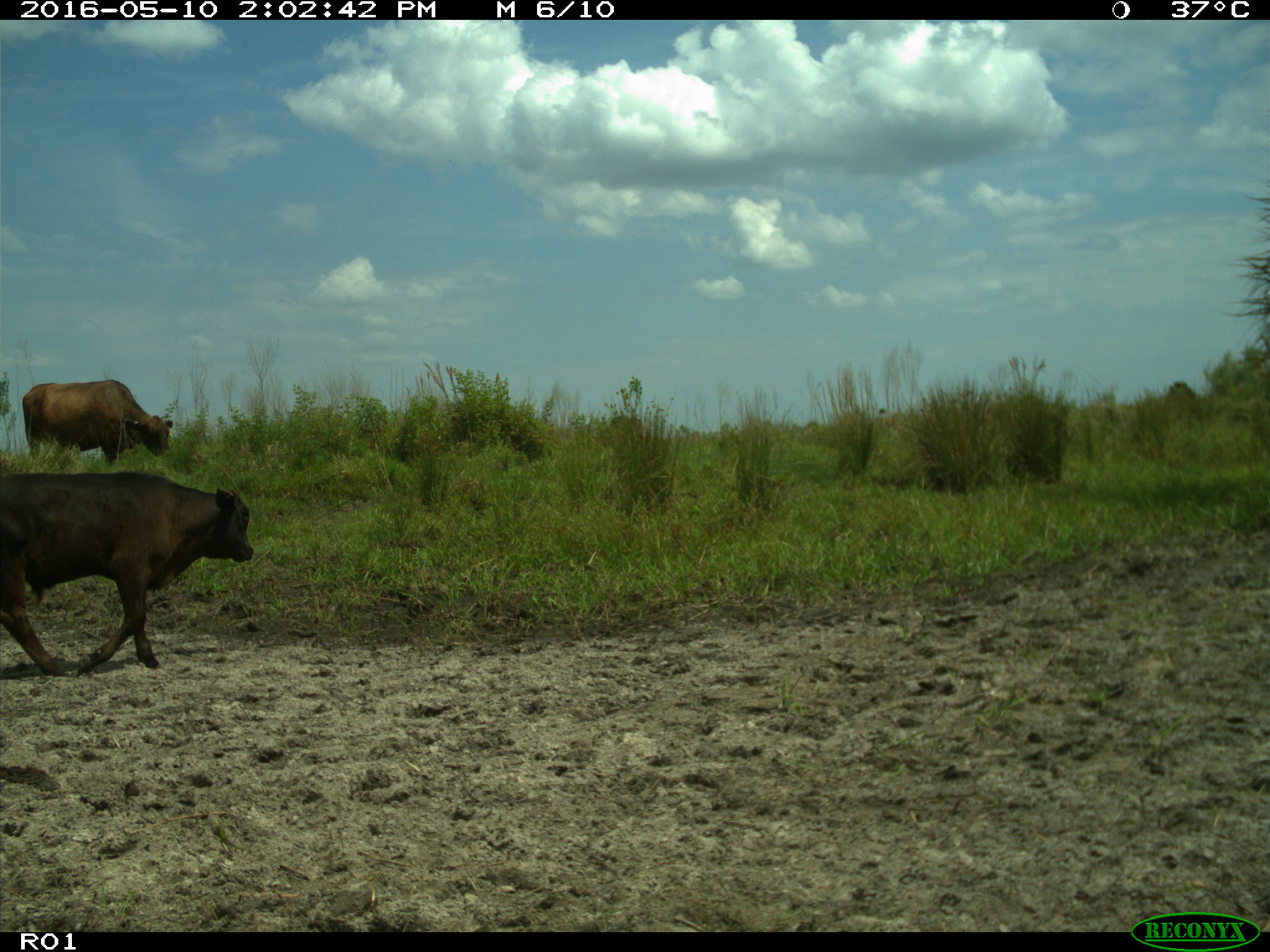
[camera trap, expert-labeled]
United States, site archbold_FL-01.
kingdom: Animalia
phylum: Chordata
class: Mammalia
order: Artiodactyla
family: Bovidae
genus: Bos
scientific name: Bos taurus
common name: domestic cow